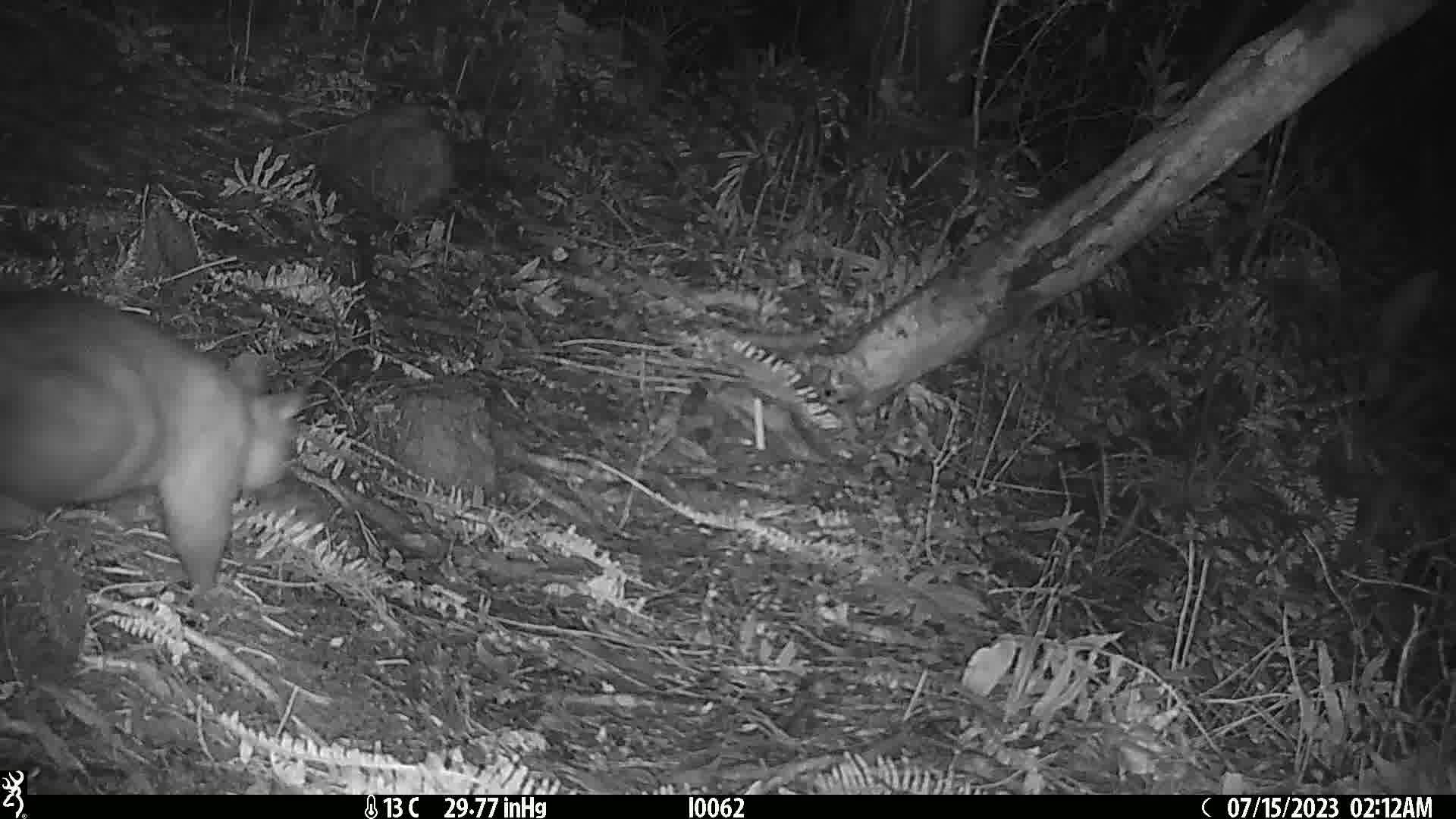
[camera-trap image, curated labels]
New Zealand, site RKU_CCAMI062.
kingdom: Animalia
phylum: Chordata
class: Mammalia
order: Diprotodontia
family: Phalangeridae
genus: Trichosurus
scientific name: Trichosurus vulpecula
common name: common brushtail possum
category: possum